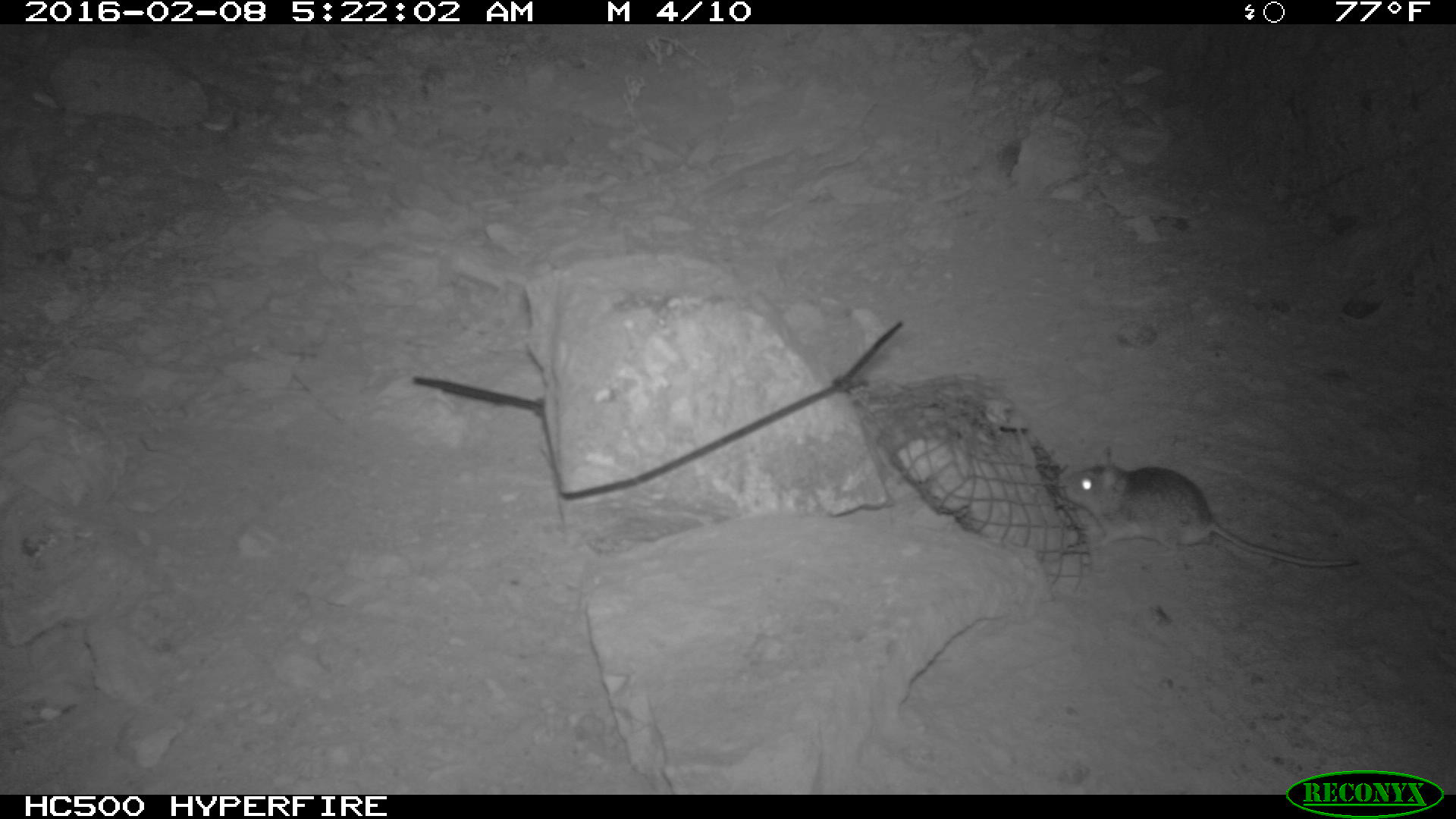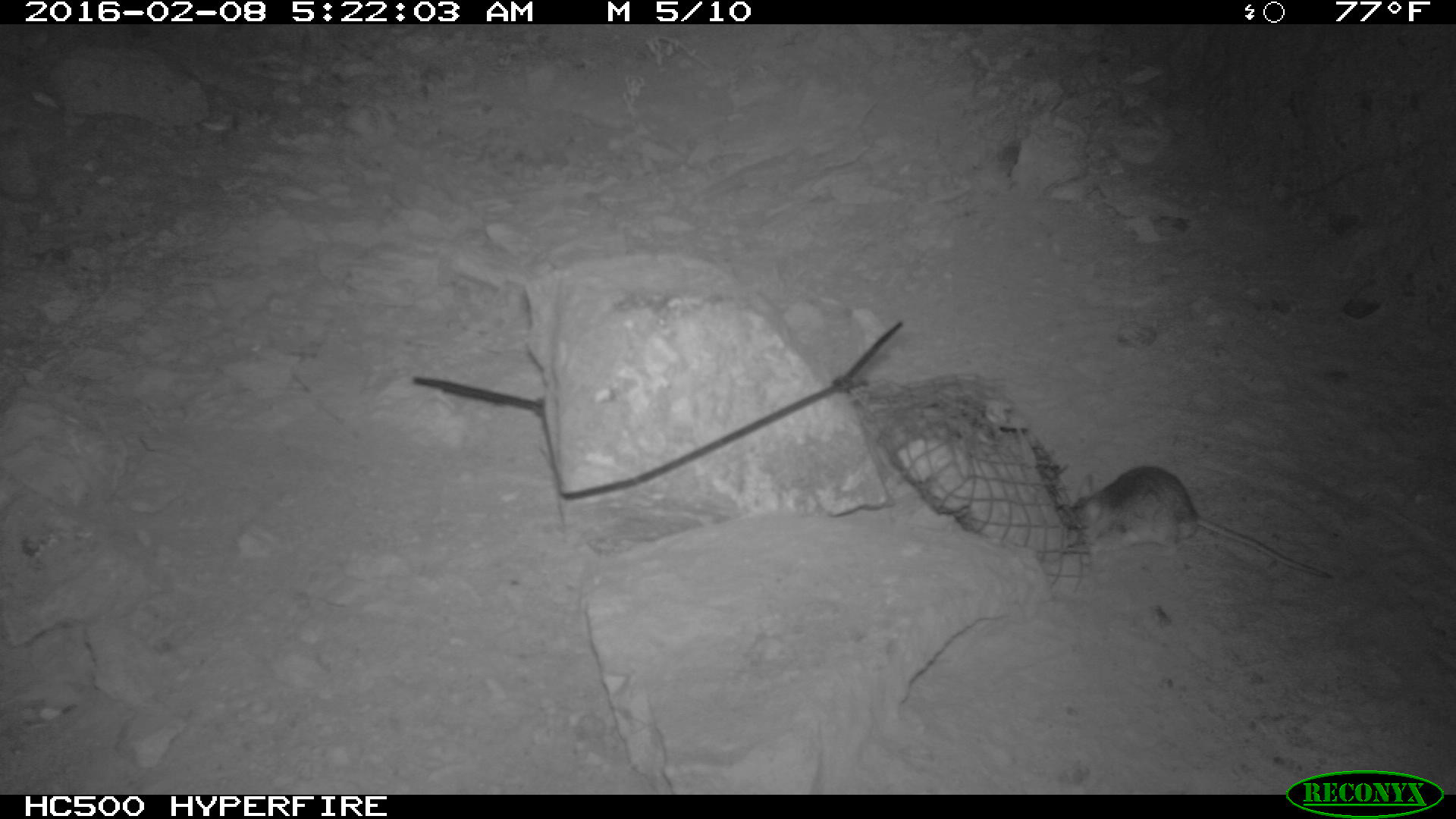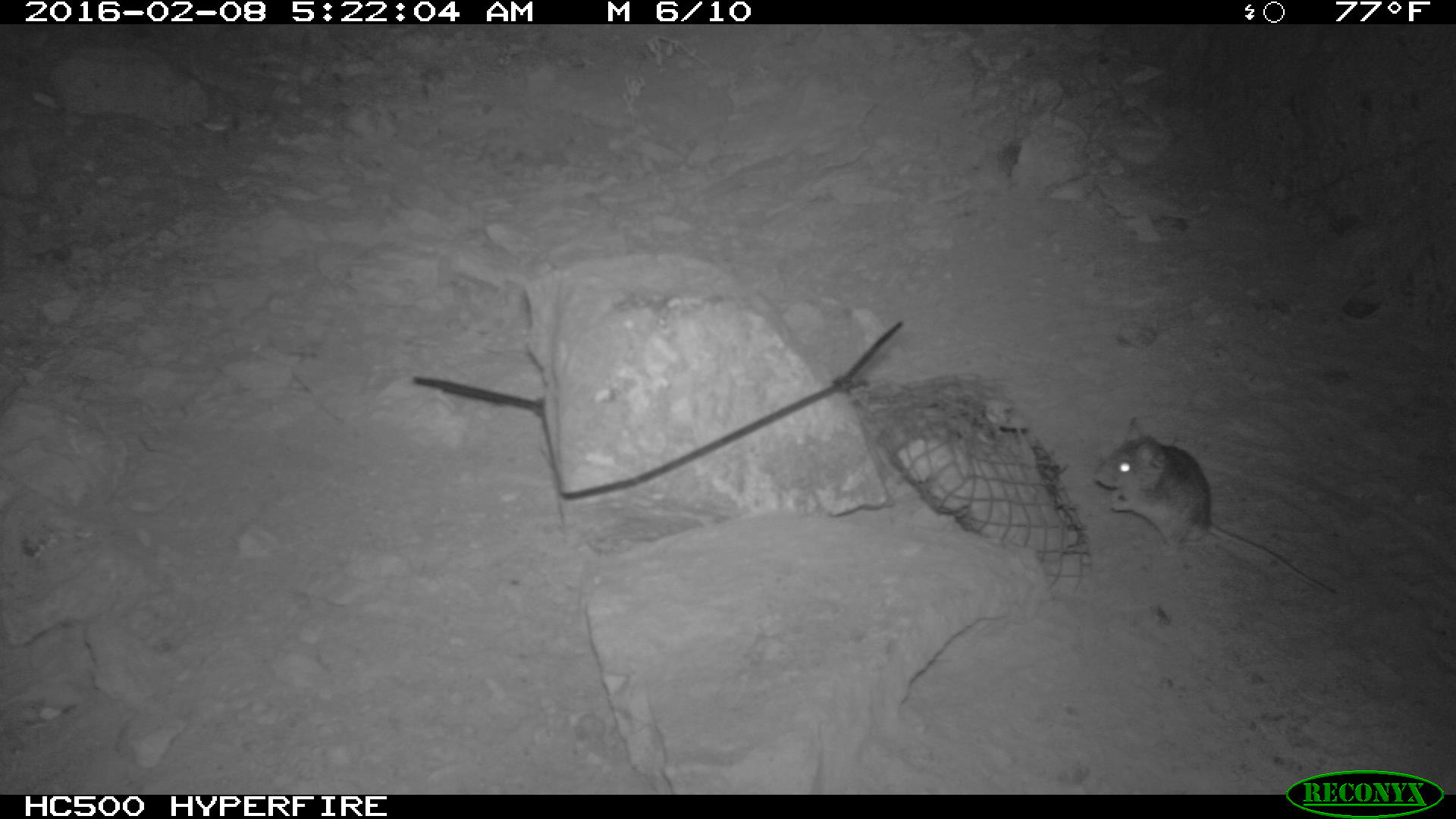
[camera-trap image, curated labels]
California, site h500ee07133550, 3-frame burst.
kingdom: Animalia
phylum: Chordata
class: Mammalia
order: Rodentia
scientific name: Rodentia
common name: rodent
Rodent (Rodentia).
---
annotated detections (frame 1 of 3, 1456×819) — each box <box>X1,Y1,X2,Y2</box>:
rodent: <box>1056,447,1363,568</box>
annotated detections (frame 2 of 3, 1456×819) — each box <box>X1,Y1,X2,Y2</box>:
rodent: <box>1068,466,1333,581</box>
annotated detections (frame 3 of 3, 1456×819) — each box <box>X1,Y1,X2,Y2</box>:
rodent: <box>1090,417,1338,596</box>